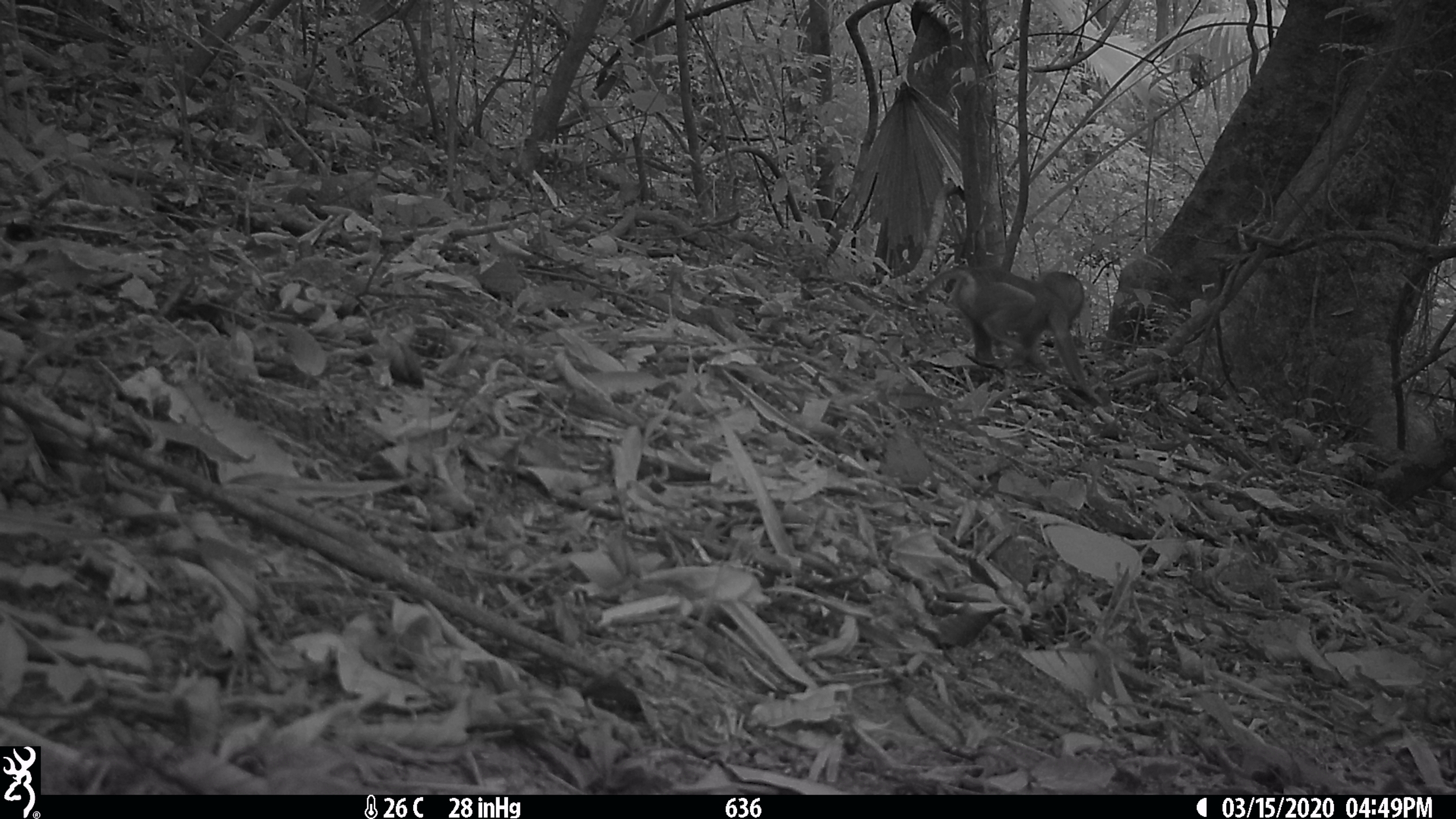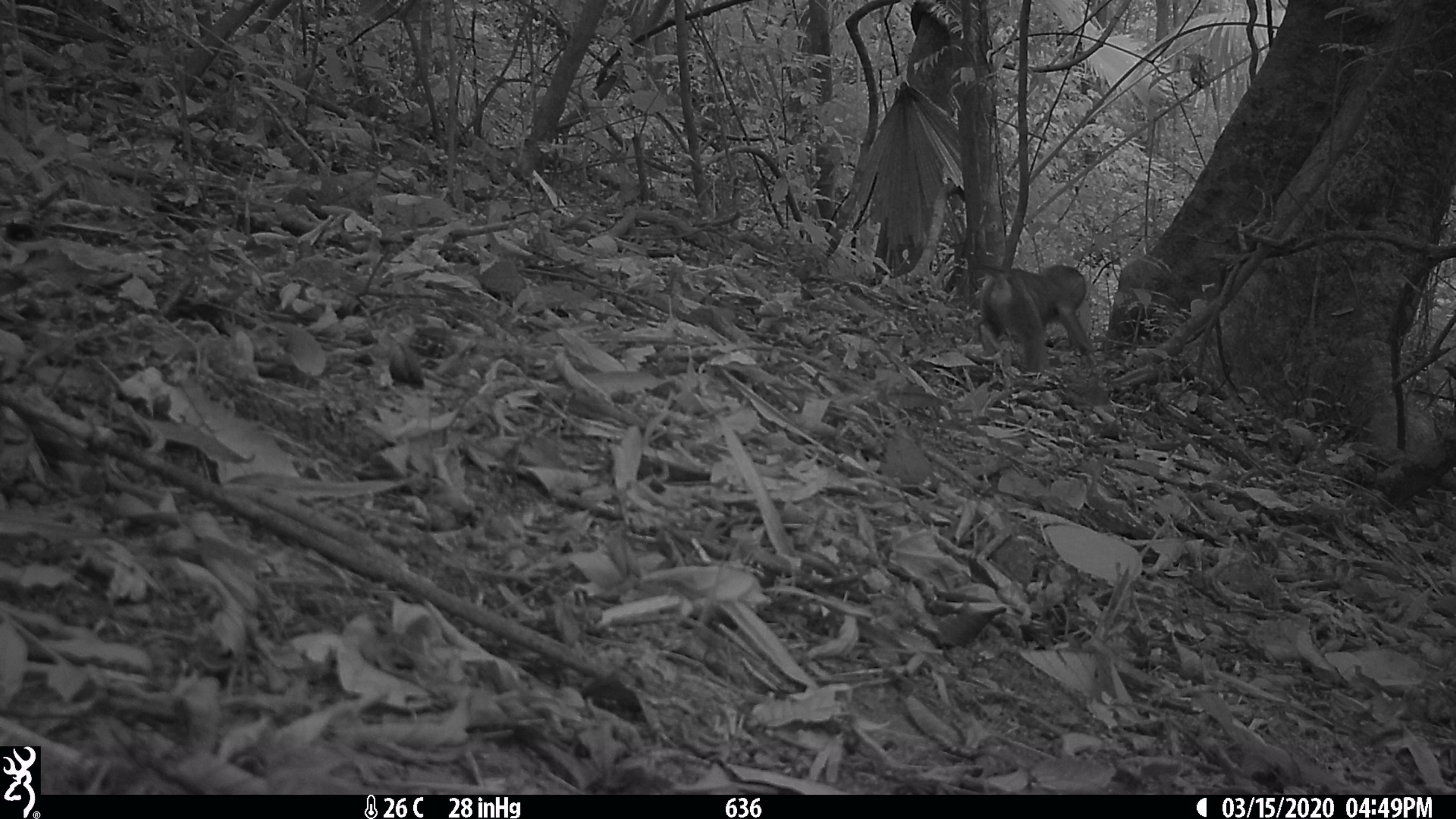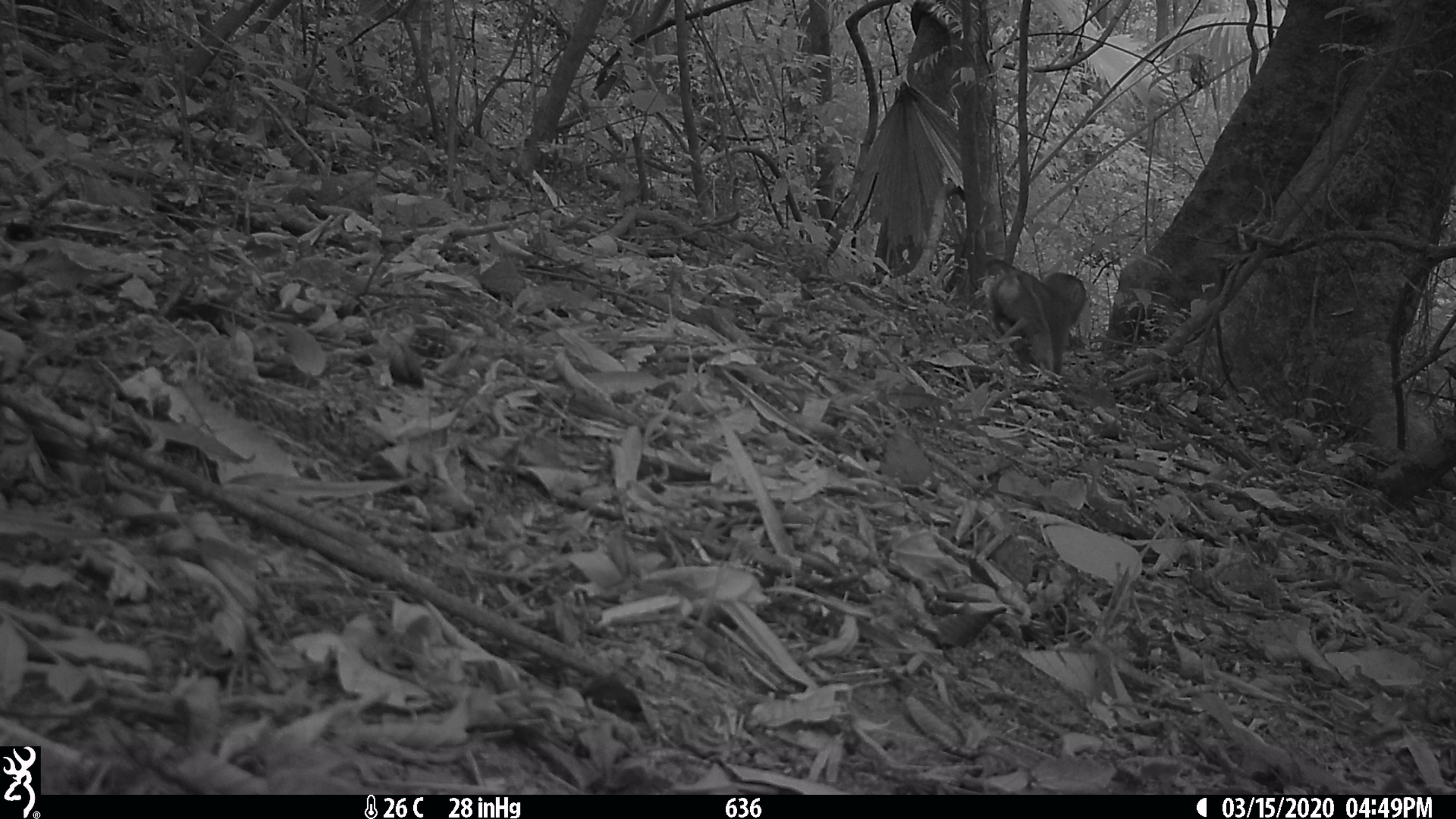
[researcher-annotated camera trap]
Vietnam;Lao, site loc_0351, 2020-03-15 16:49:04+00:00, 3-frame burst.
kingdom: Animalia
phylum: Chordata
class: Mammalia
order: Primates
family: Cercopithecidae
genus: Macaca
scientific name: Macaca nemestrina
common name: pig-tailed macaque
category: pig tailed macaque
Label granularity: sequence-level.